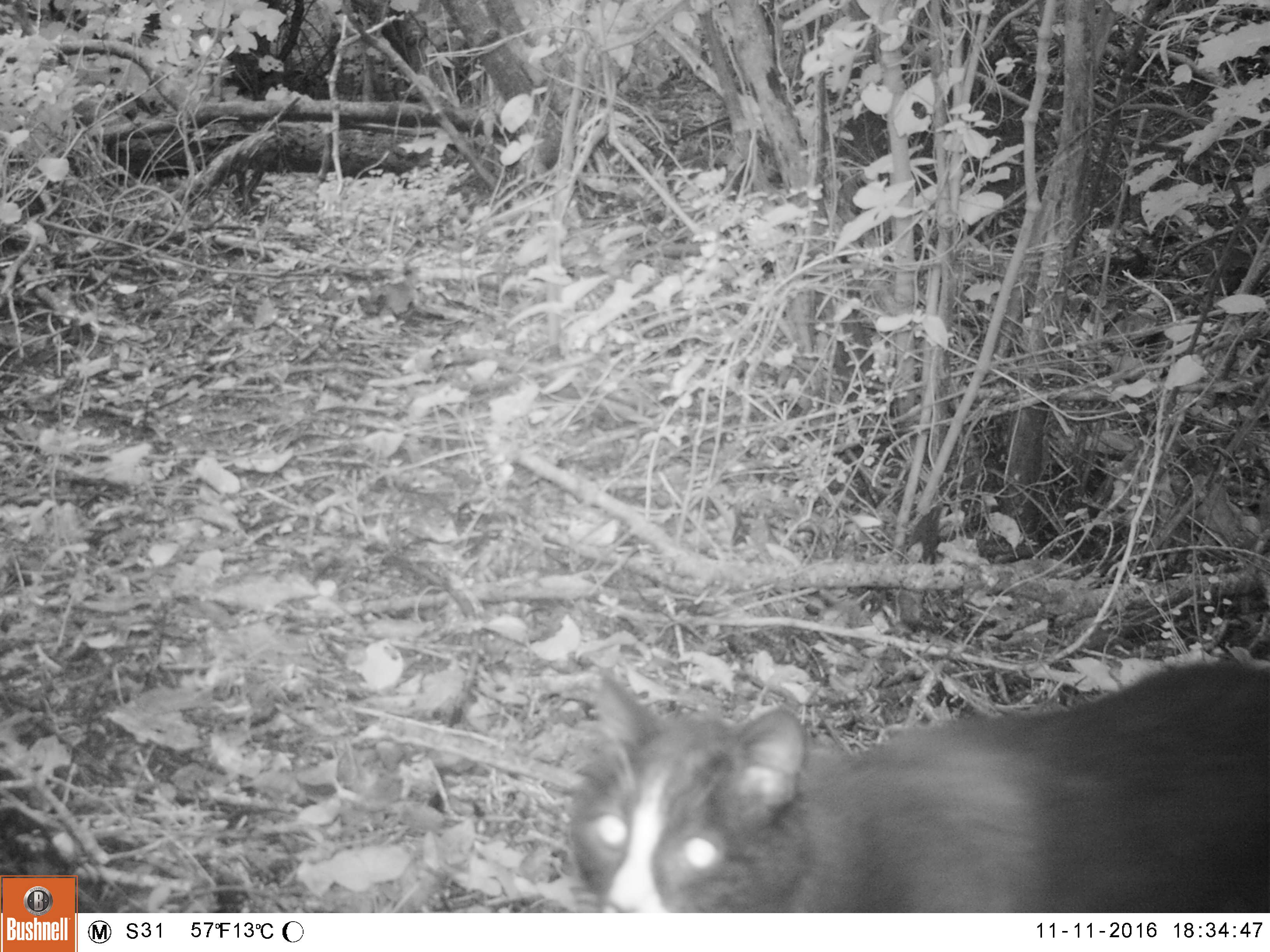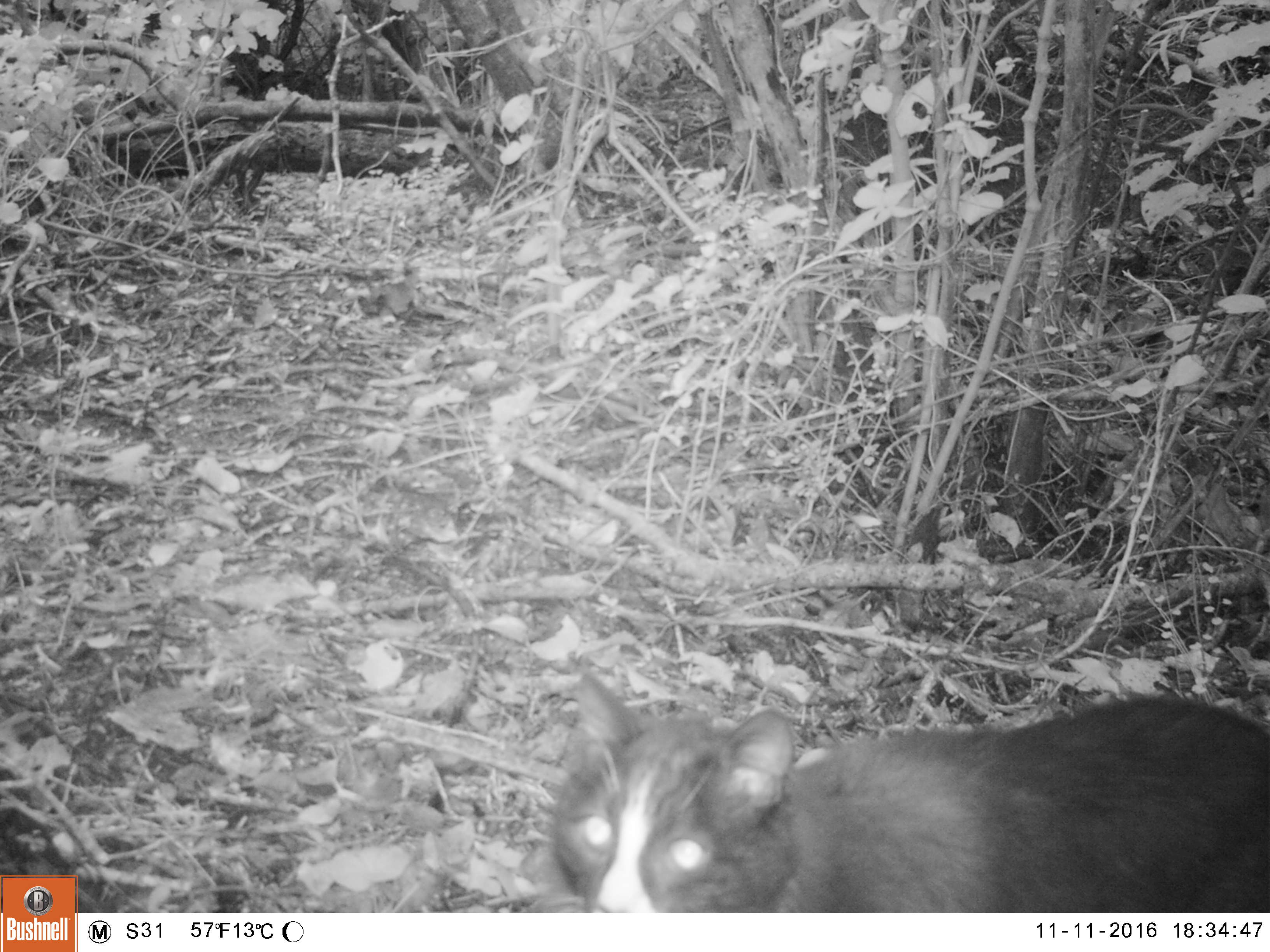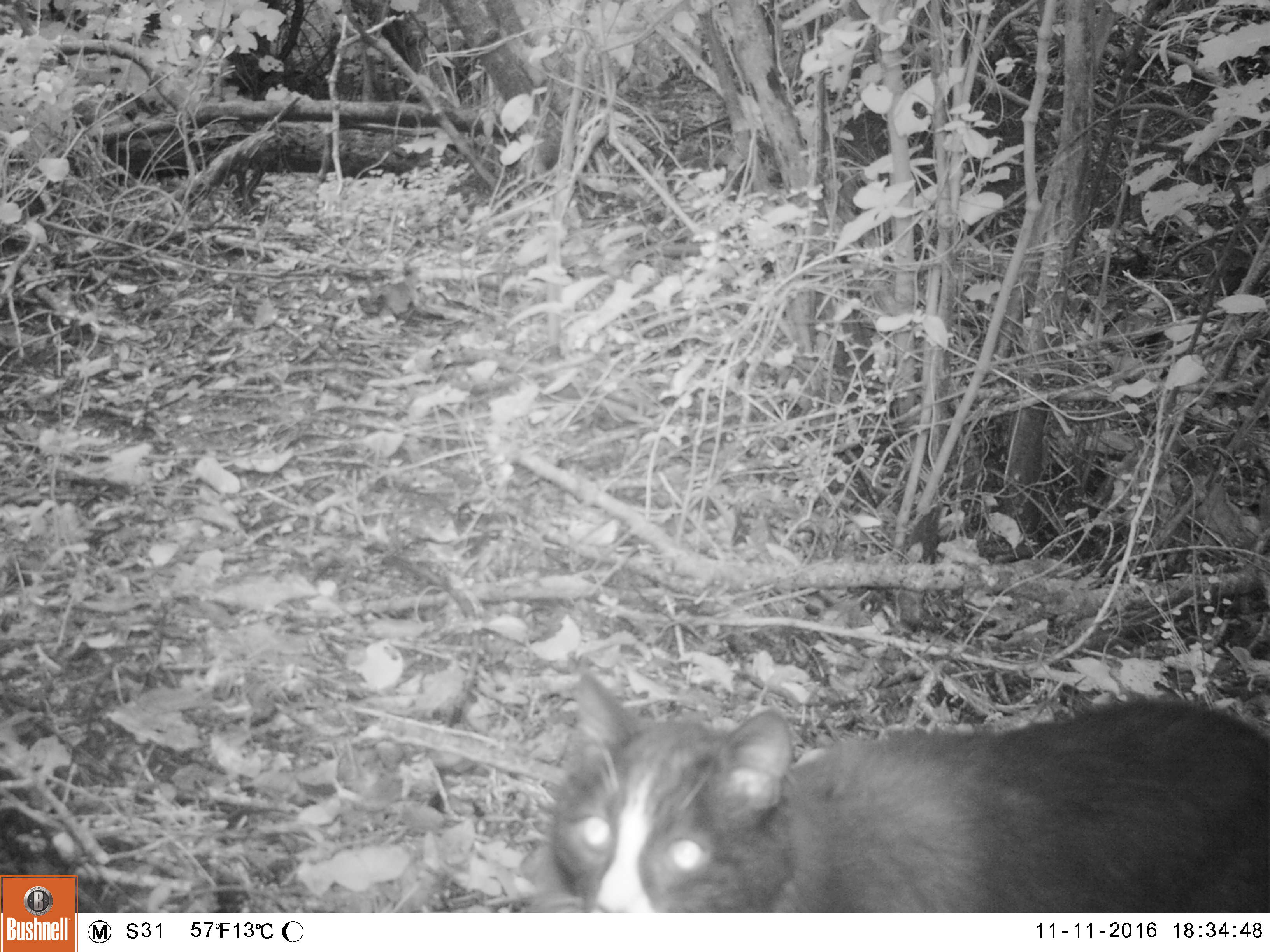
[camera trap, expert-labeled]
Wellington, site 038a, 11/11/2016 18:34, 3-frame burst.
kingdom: Animalia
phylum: Chordata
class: Mammalia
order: Carnivora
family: Felidae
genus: Felis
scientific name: Felis catus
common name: cat